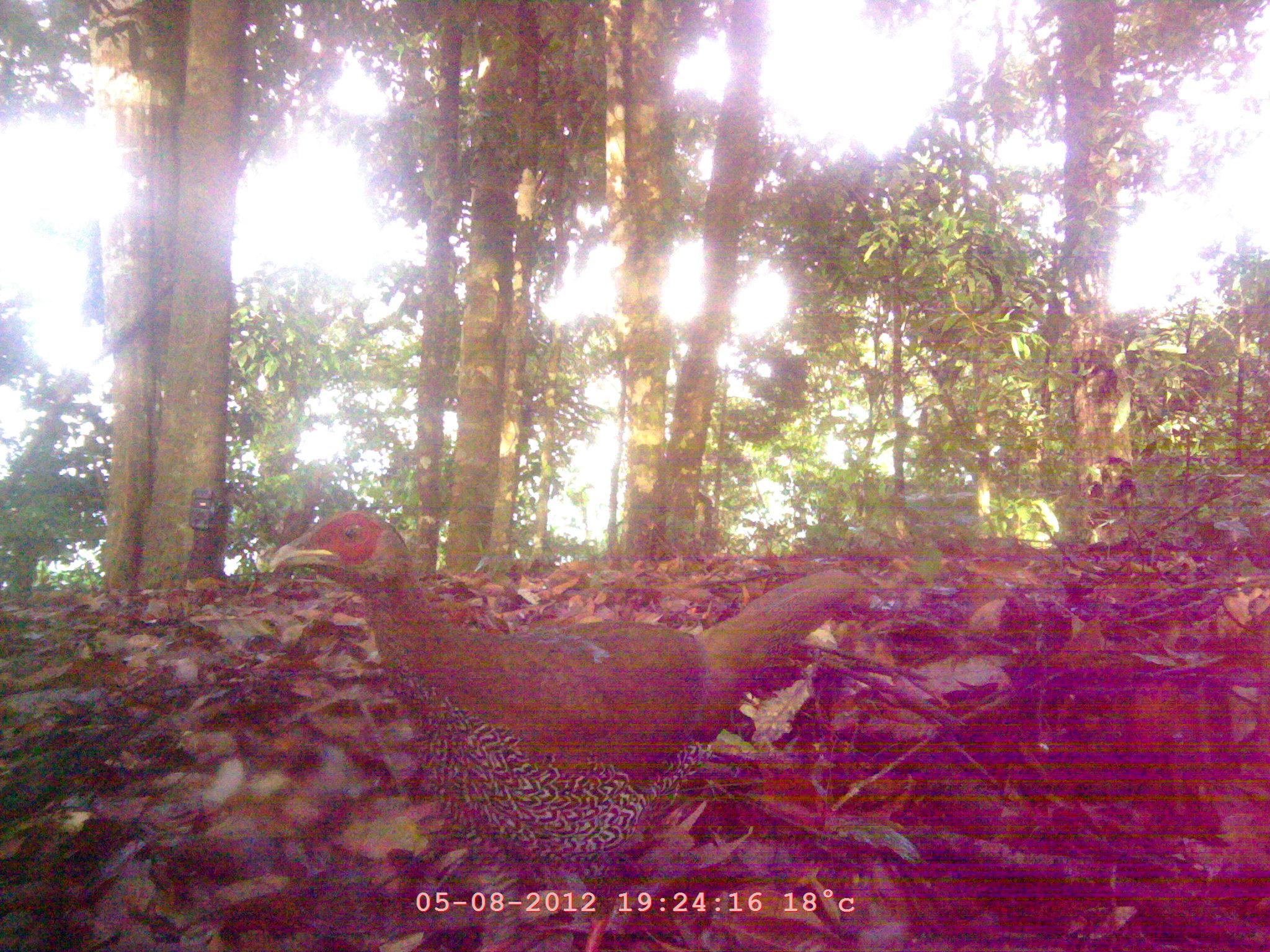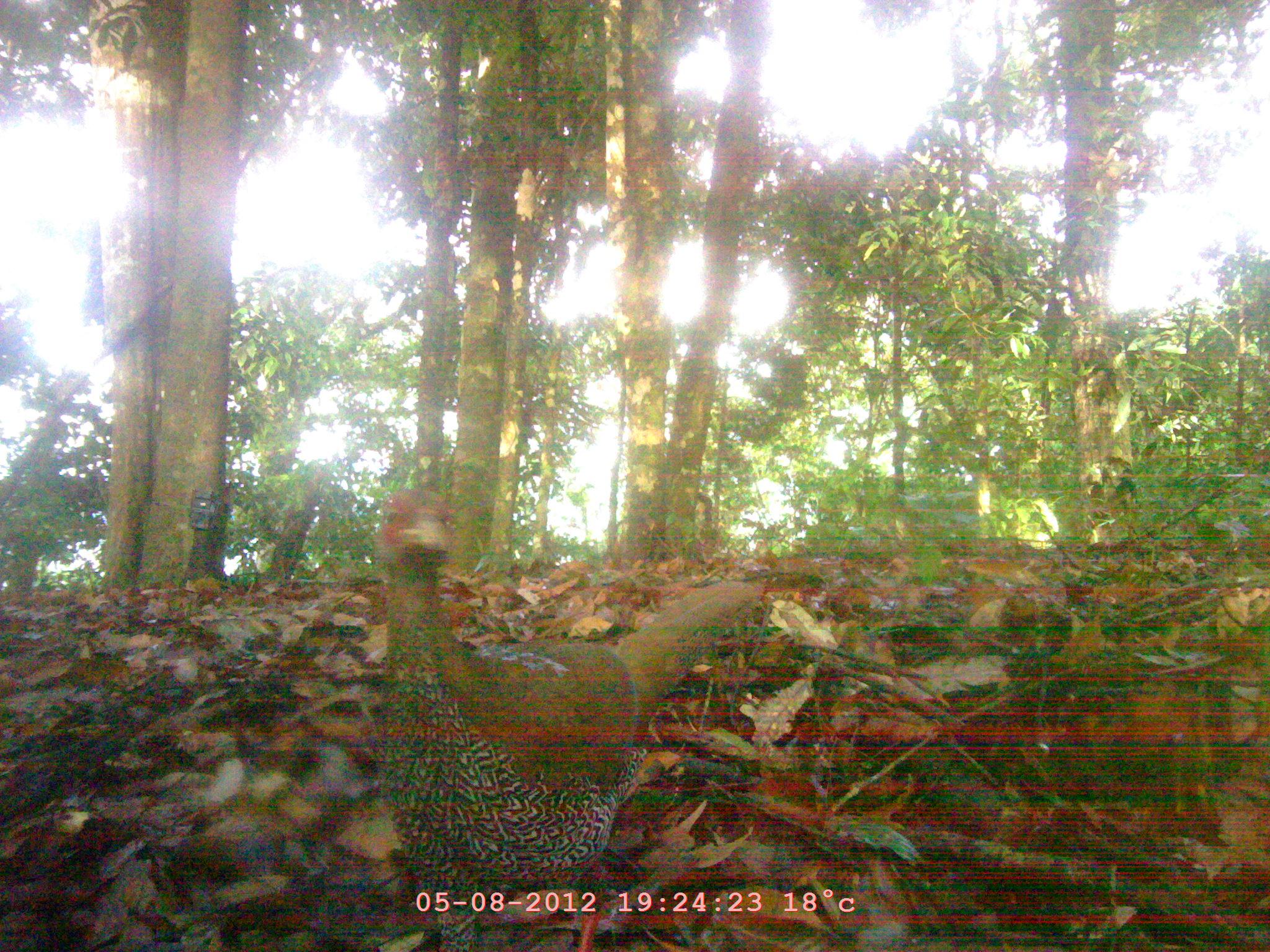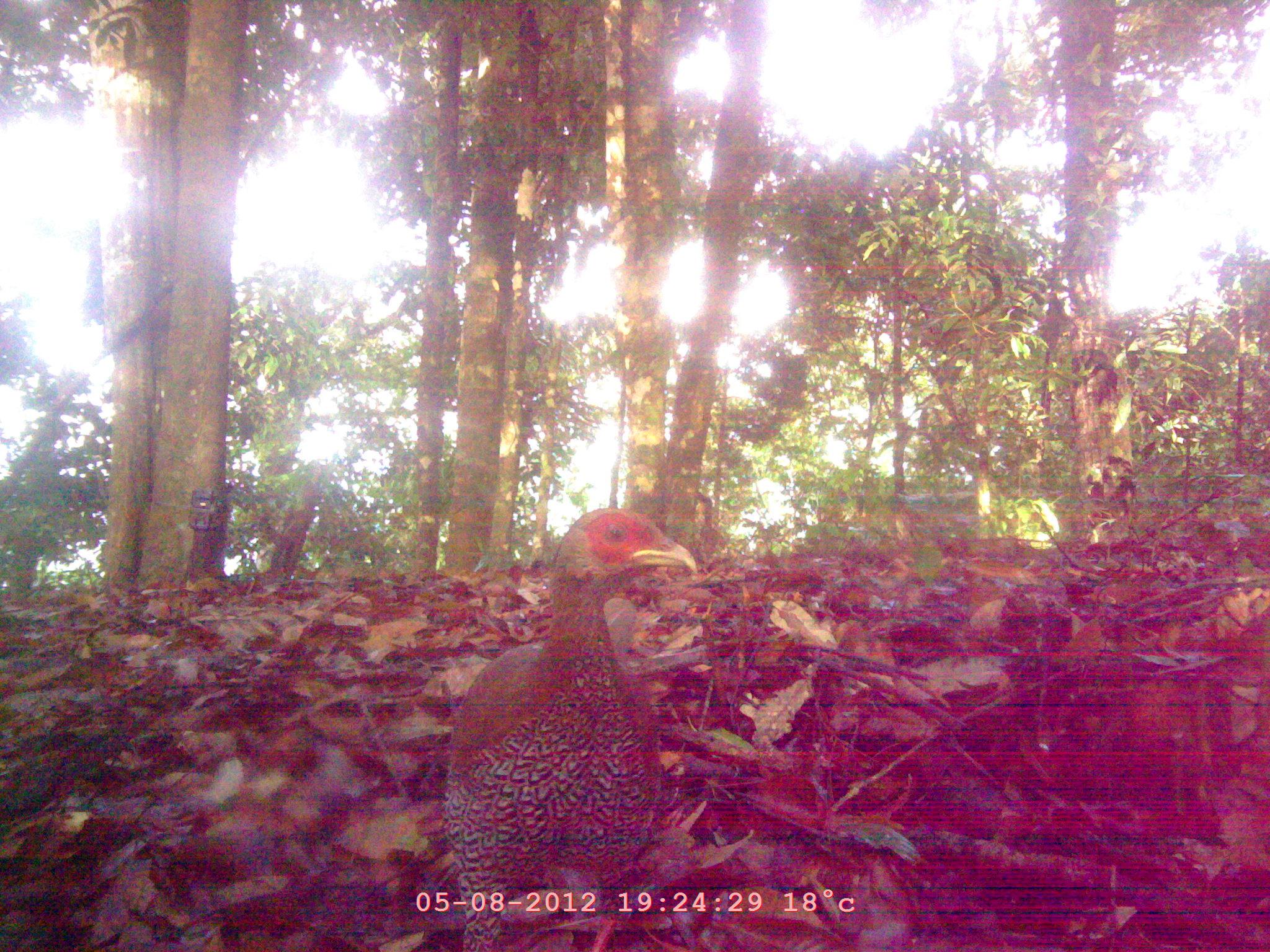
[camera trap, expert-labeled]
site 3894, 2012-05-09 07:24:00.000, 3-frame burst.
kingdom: Animalia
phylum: Chordata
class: Aves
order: Galliformes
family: Phasianidae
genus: Lophura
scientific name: Lophura nycthemera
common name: silver pheasant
Lophura nycthemera (silver pheasant), count 1.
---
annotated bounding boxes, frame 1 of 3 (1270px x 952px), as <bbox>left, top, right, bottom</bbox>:
lophura nycthemera: <bbox>260, 503, 1010, 948</bbox>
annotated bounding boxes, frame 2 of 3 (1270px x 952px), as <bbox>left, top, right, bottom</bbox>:
lophura nycthemera: <bbox>367, 486, 771, 950</bbox>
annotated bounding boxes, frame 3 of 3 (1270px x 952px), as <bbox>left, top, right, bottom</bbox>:
lophura nycthemera: <bbox>426, 501, 706, 952</bbox>